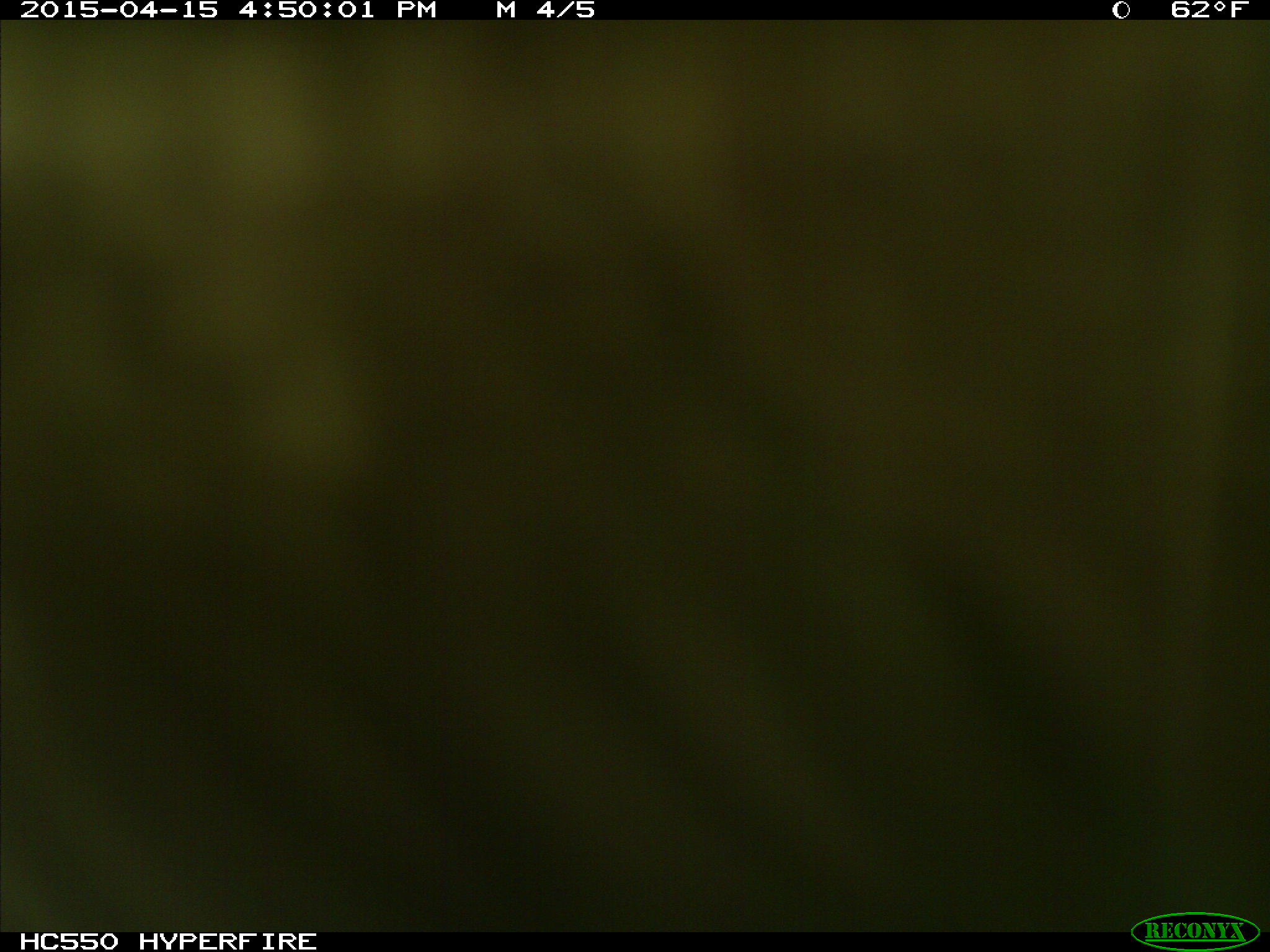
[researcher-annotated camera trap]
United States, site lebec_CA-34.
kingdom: Animalia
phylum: Chordata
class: Mammalia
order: Artiodactyla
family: Bovidae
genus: Bos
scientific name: Bos taurus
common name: domestic cow